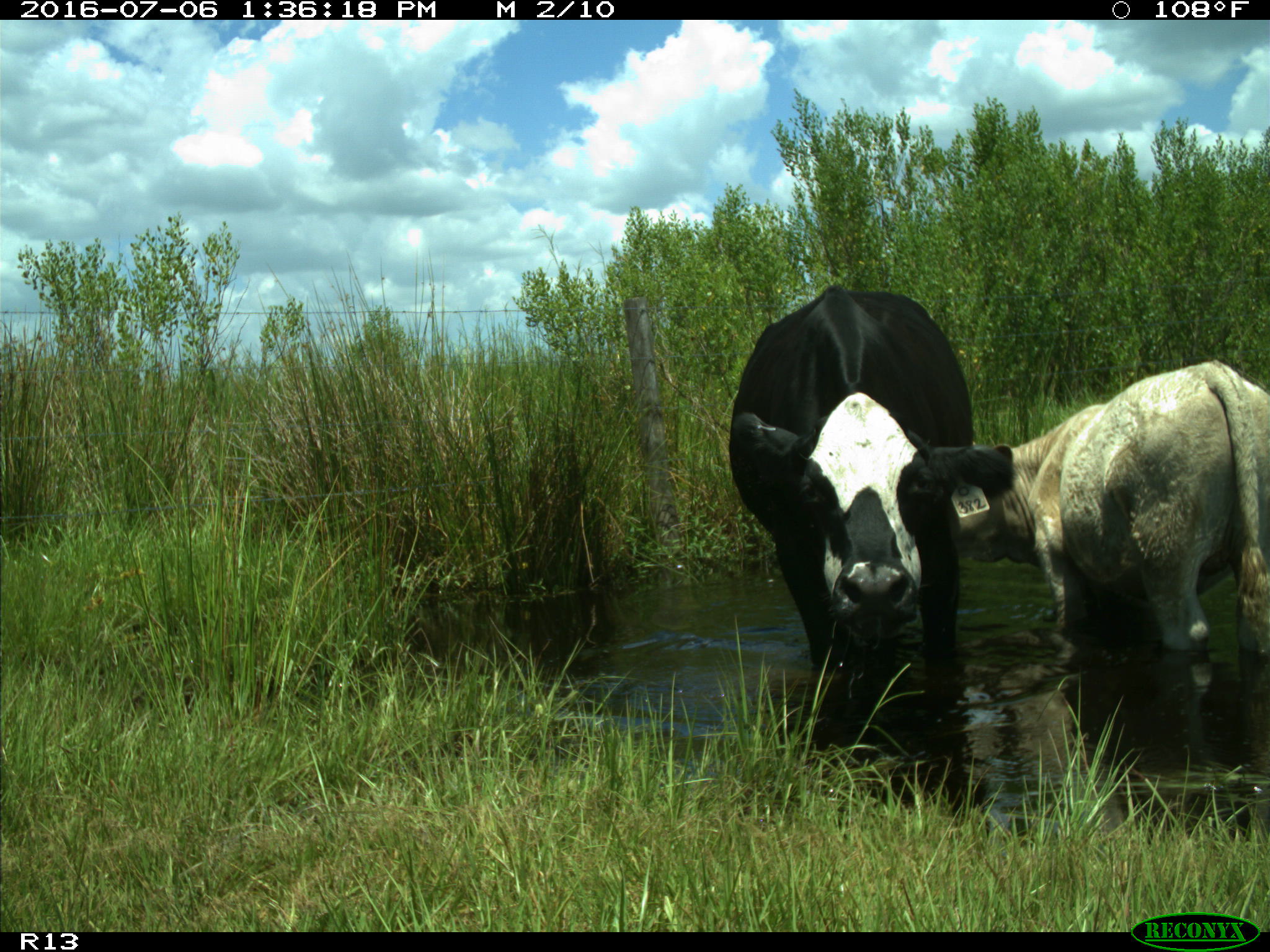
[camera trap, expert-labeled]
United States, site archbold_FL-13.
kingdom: Animalia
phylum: Chordata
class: Mammalia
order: Artiodactyla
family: Bovidae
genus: Bos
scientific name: Bos taurus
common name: domestic cow